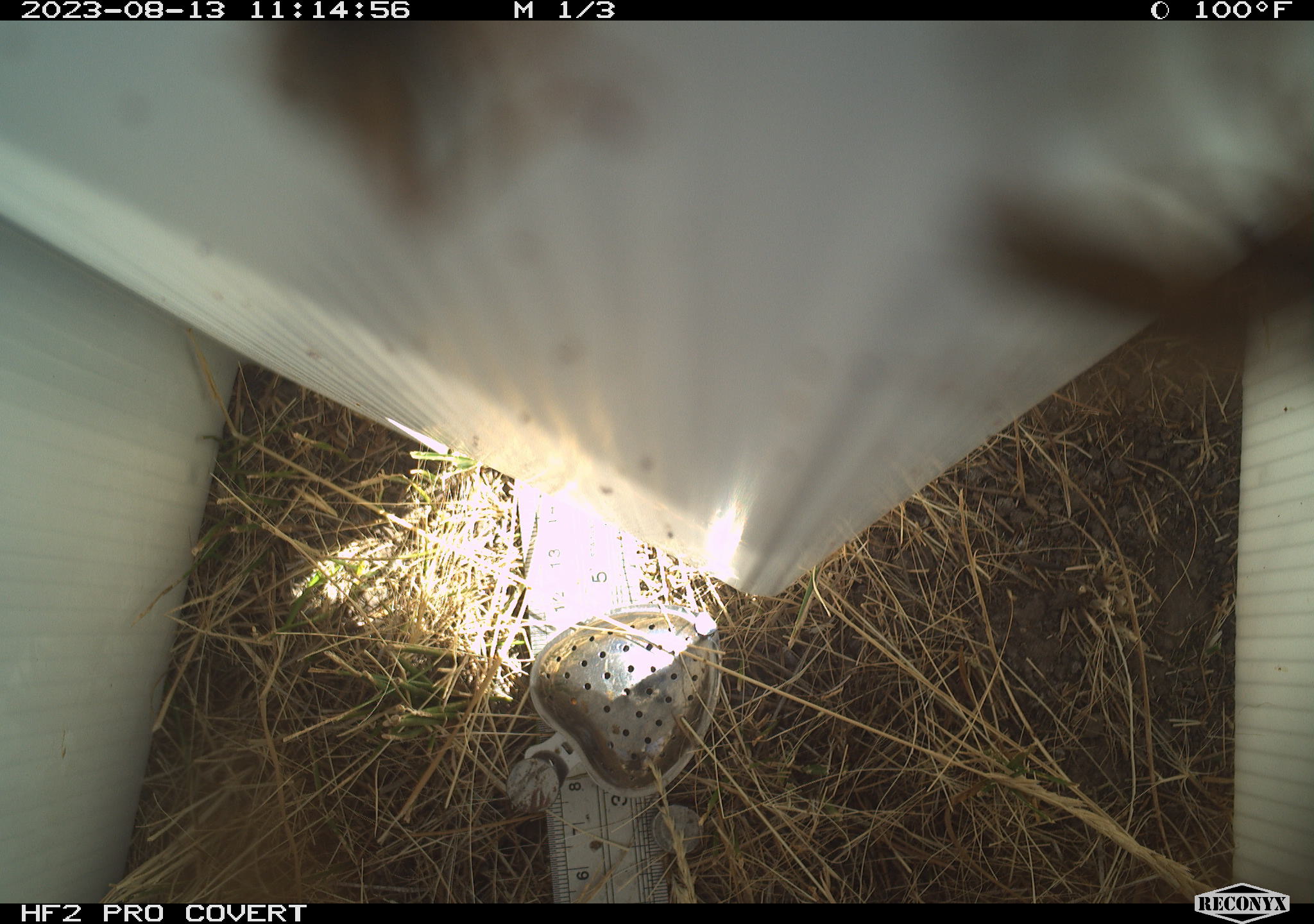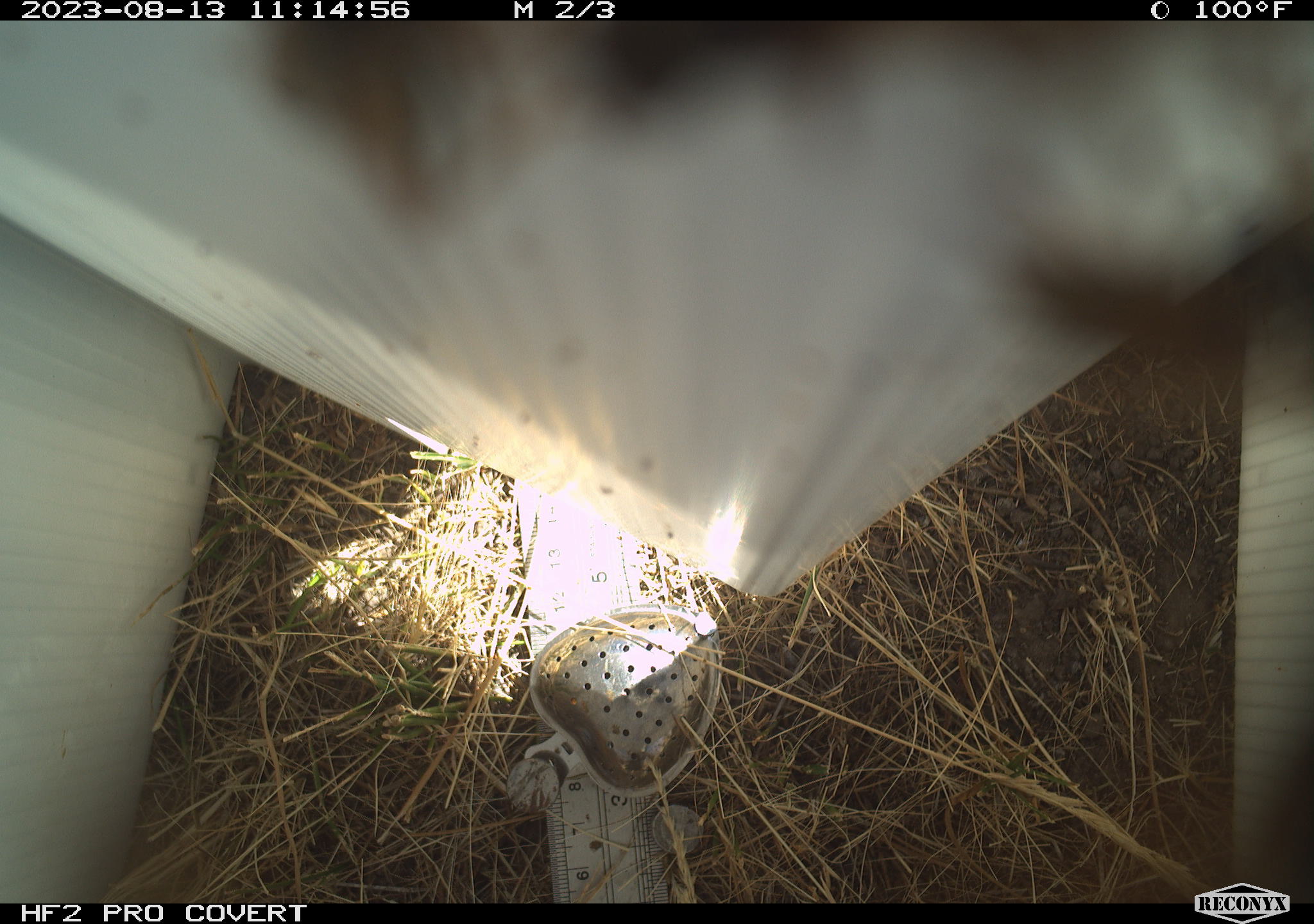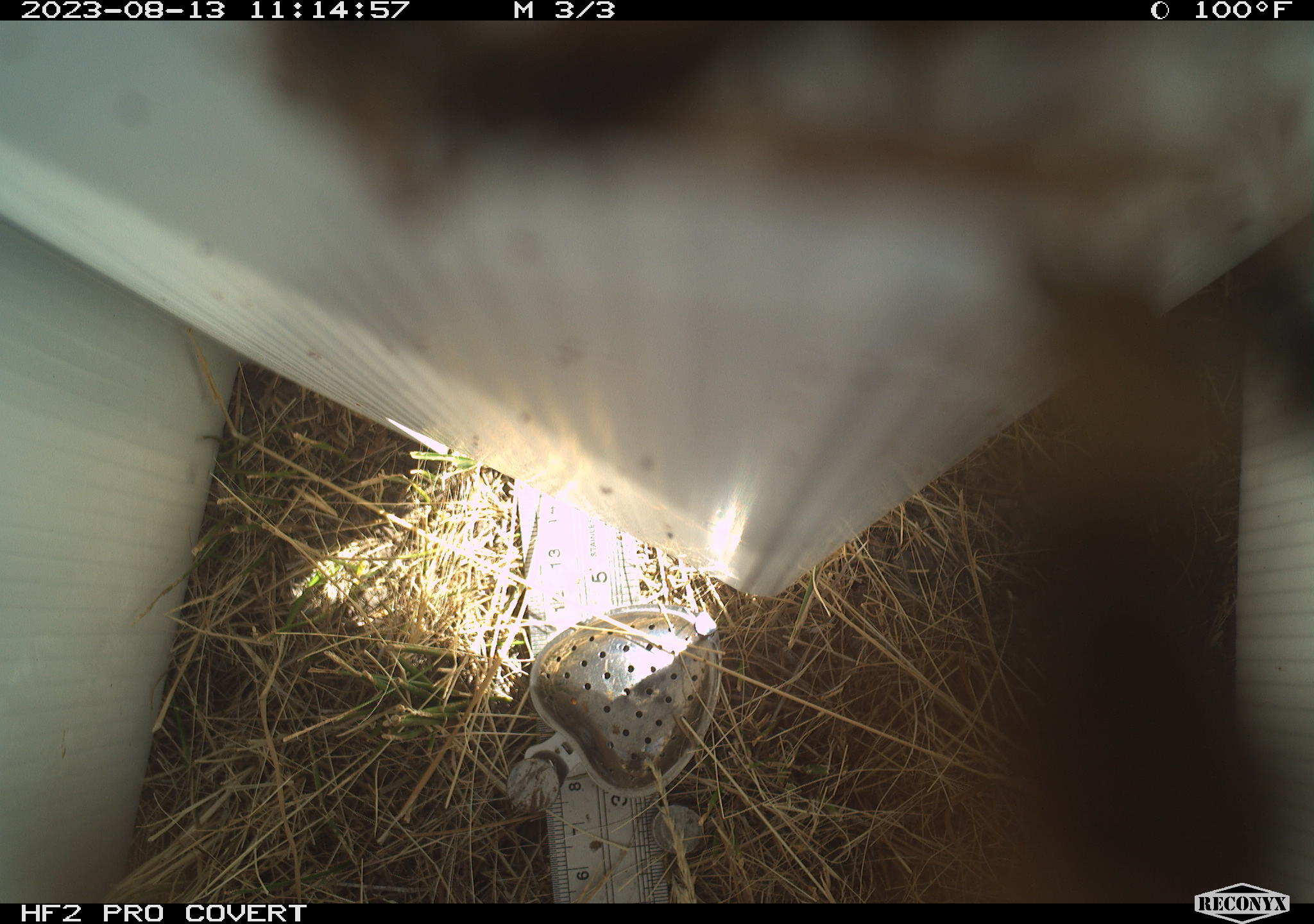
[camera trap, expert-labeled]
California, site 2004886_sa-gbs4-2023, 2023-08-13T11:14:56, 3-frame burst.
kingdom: Animalia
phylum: Arthropoda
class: Insecta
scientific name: Insecta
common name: insect